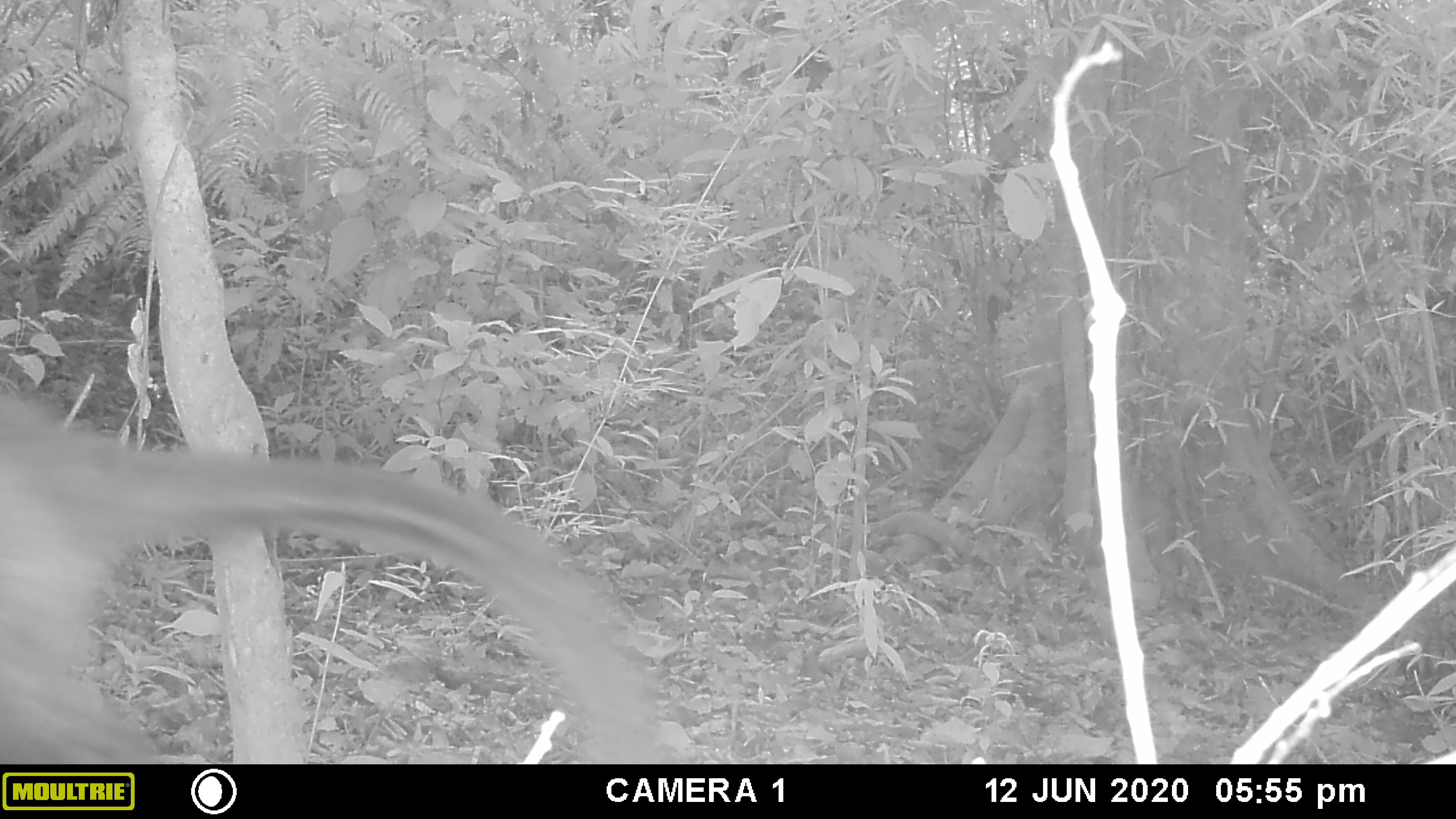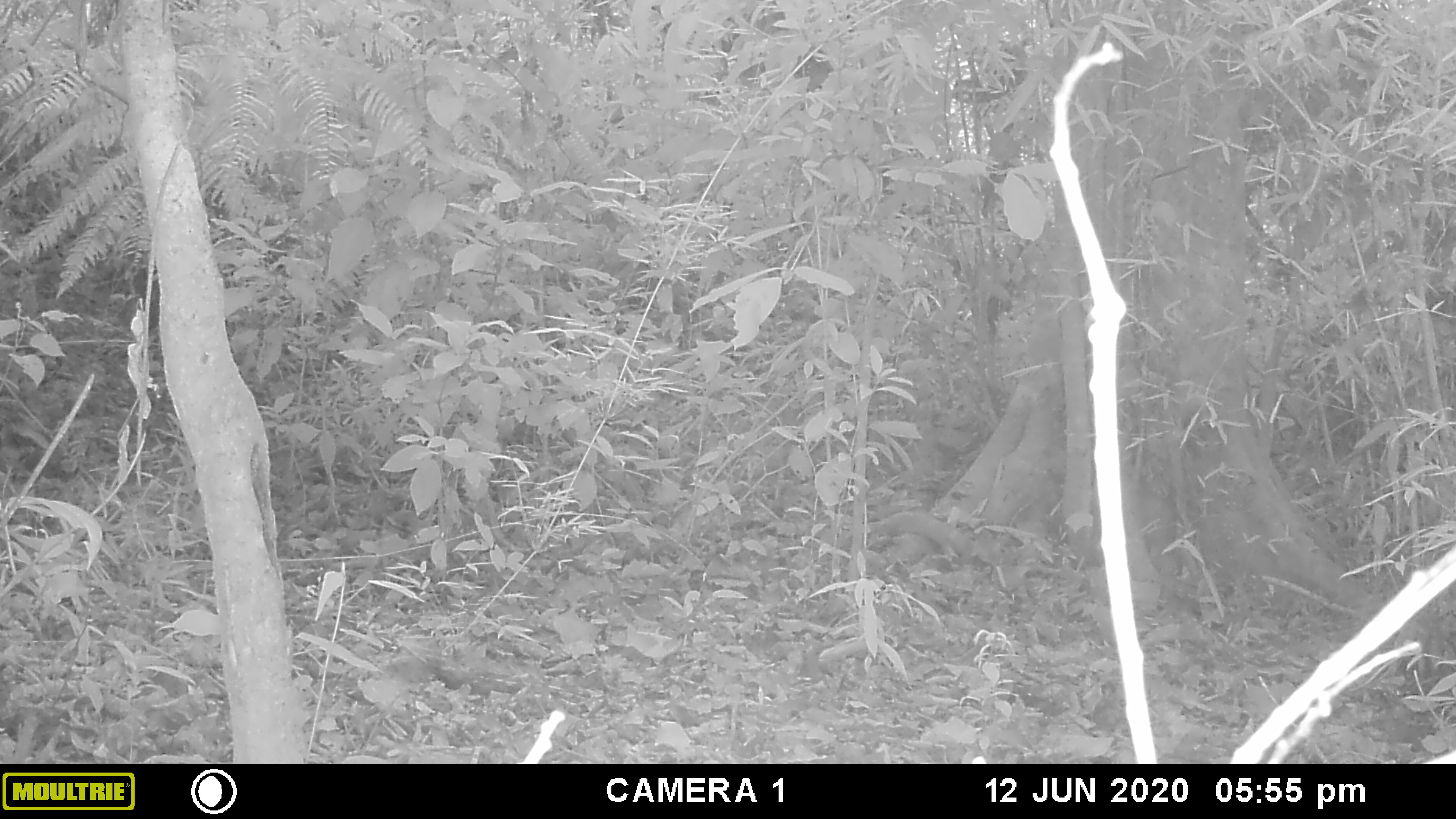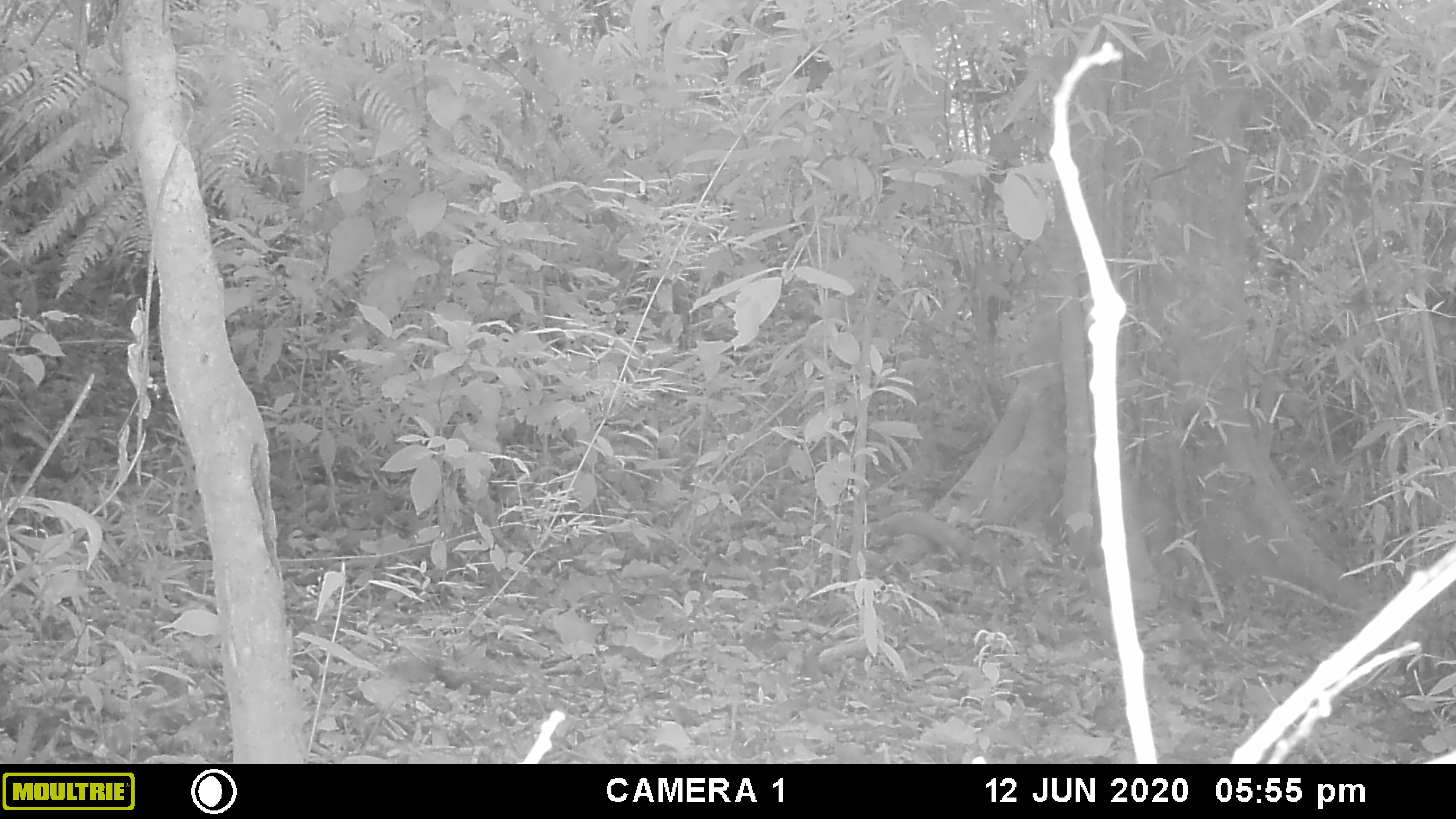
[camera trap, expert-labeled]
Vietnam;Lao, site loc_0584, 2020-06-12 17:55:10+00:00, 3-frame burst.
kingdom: Animalia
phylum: Chordata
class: Mammalia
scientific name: Mammalia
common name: mammal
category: unidentified small mammal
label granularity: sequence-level